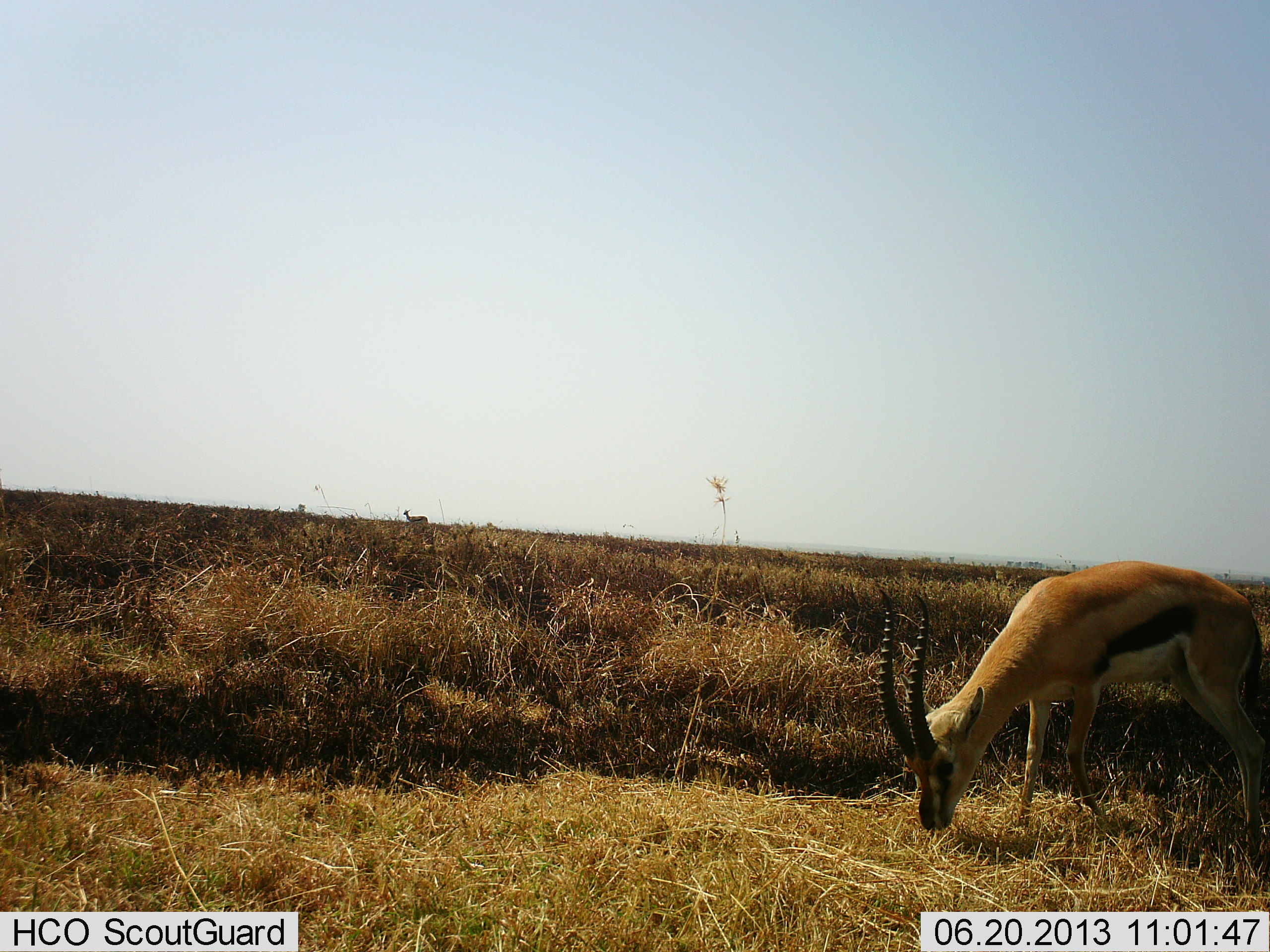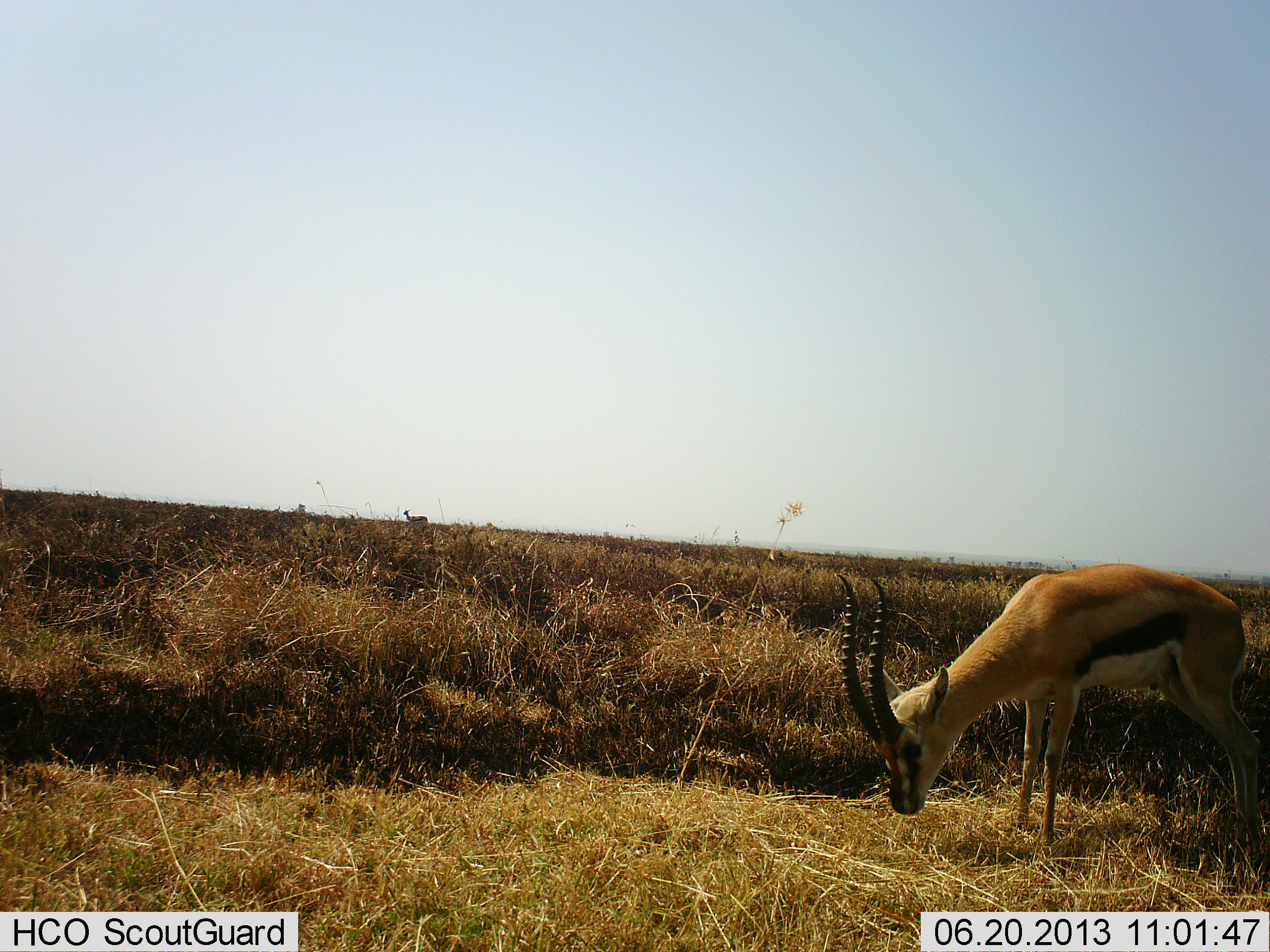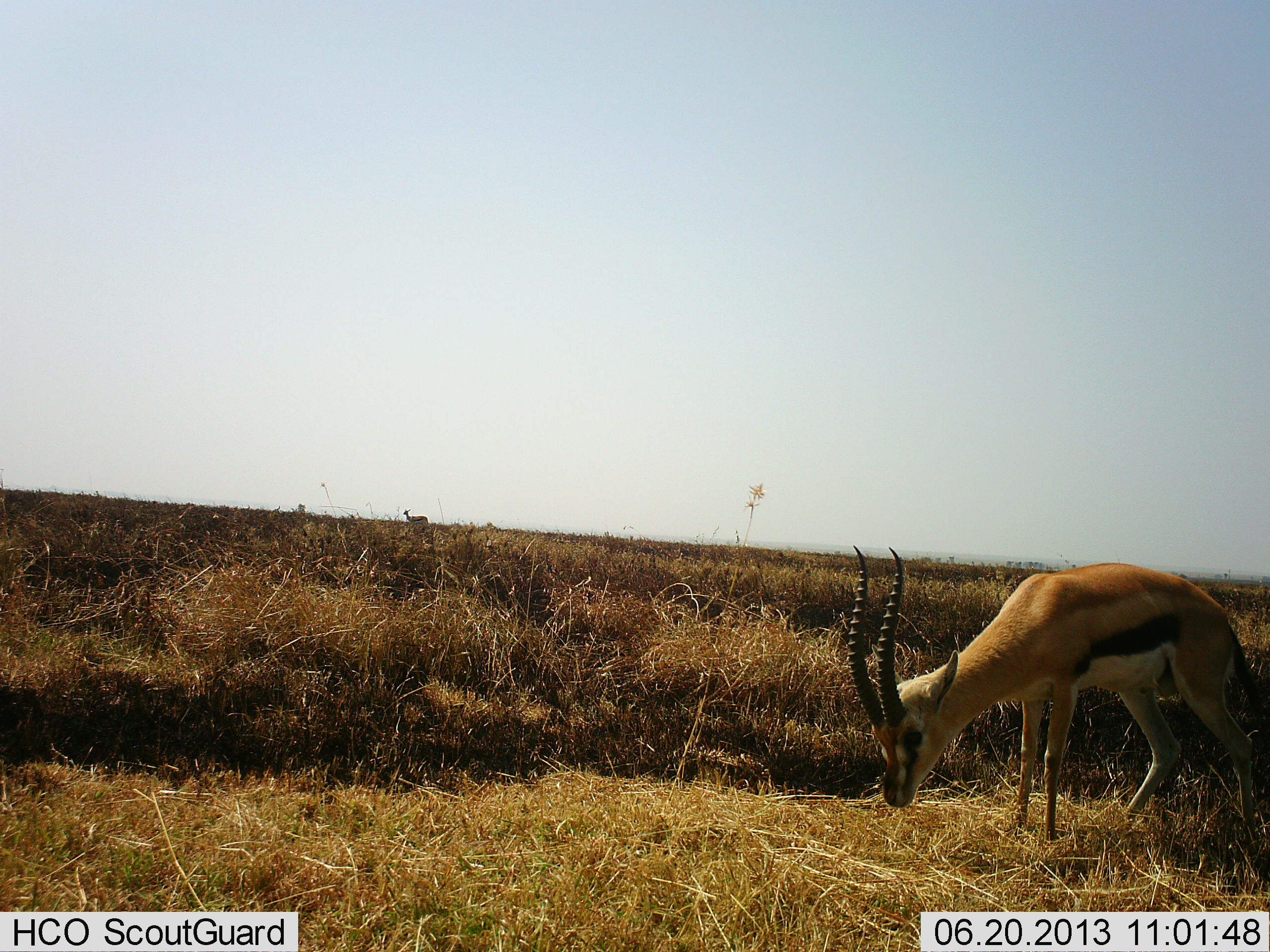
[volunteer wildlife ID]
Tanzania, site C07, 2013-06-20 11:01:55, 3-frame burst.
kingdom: Animalia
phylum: Chordata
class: Mammalia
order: Artiodactyla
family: Bovidae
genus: Eudorcas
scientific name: Eudorcas thomsonii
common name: thomson's gazelle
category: gazellethomsons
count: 1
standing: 31%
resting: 0%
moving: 6%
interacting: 3%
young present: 3%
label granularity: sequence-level